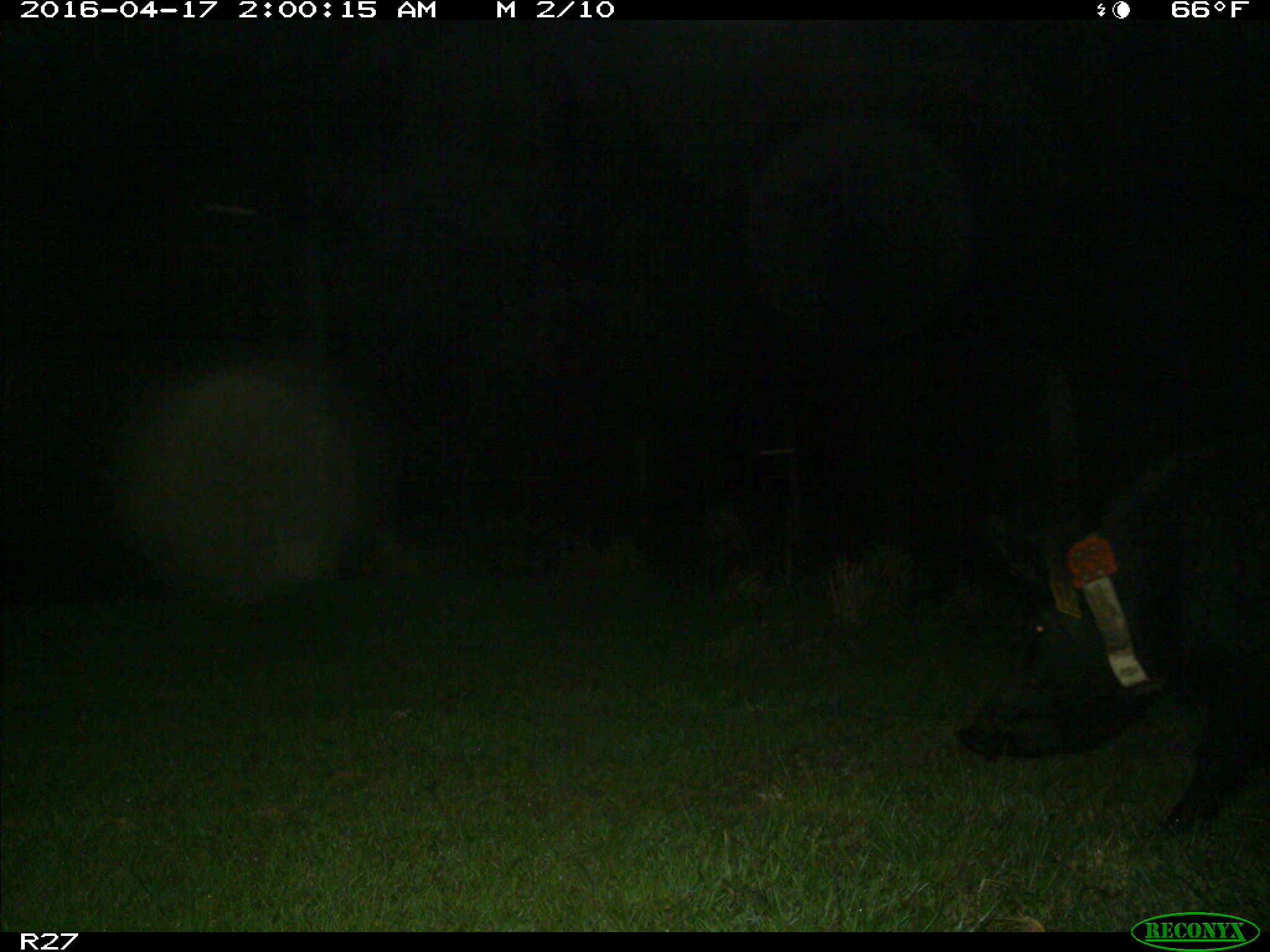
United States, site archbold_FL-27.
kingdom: Animalia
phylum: Chordata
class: Mammalia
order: Artiodactyla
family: Suidae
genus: Sus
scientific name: Sus scrofa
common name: wild boar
Sus scrofa (wild boar).